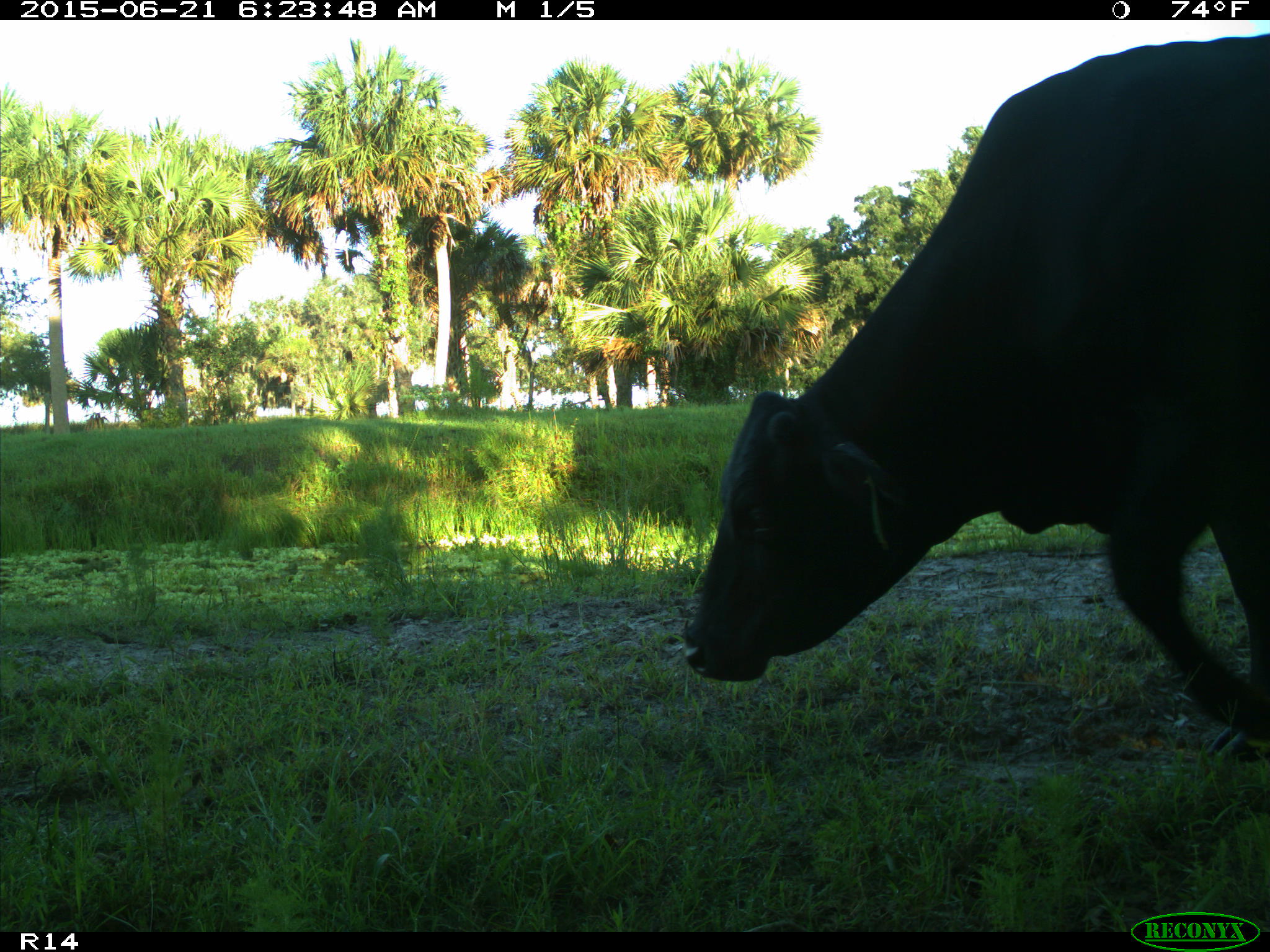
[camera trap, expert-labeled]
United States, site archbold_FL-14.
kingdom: Animalia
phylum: Chordata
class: Mammalia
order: Artiodactyla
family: Bovidae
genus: Bos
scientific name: Bos taurus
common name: domestic cow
Bos taurus (domestic cow).